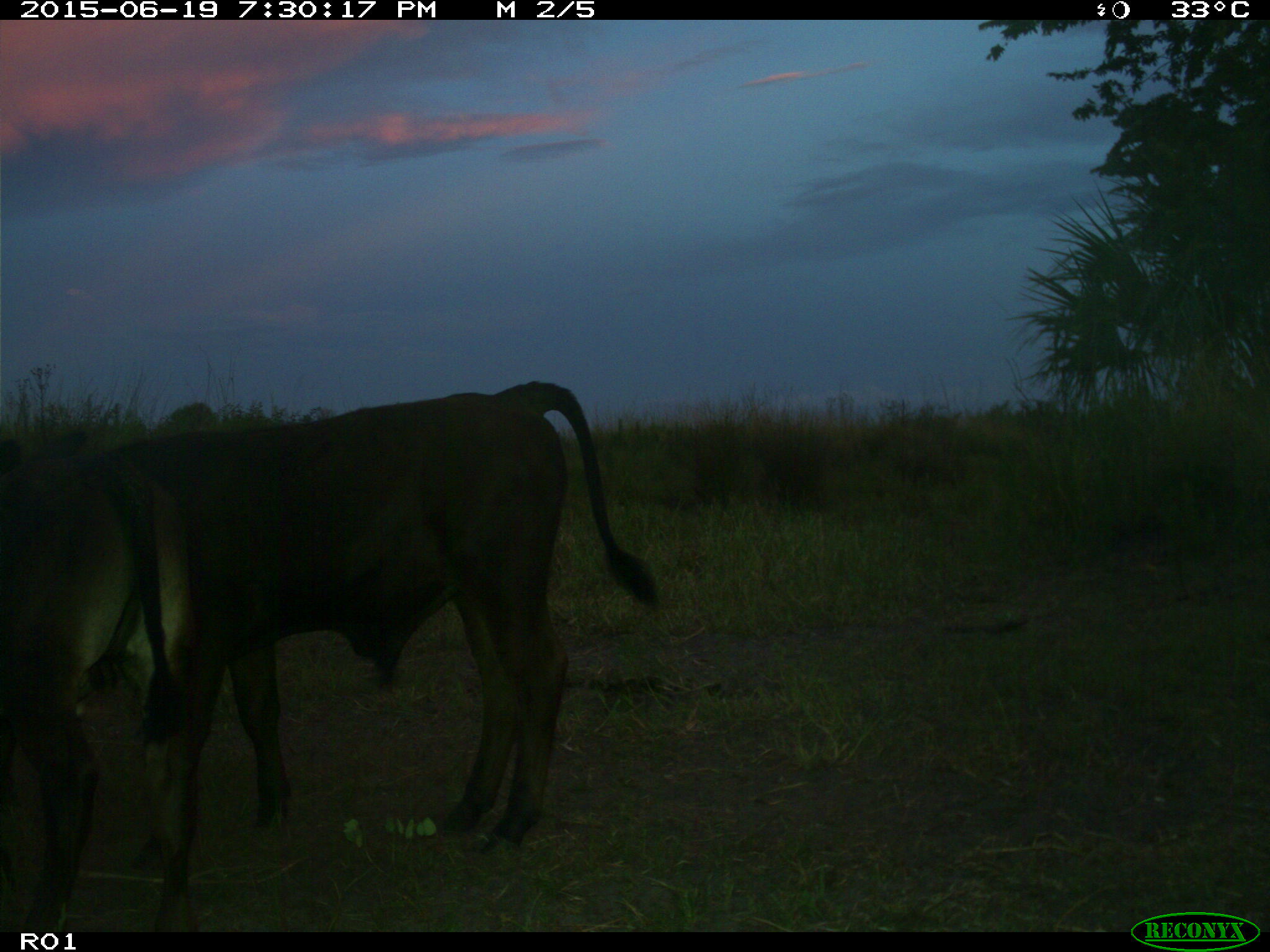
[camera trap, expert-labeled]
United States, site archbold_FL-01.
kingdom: Animalia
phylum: Chordata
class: Mammalia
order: Artiodactyla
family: Bovidae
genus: Bos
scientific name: Bos taurus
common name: domestic cow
Bos taurus (domestic cow).